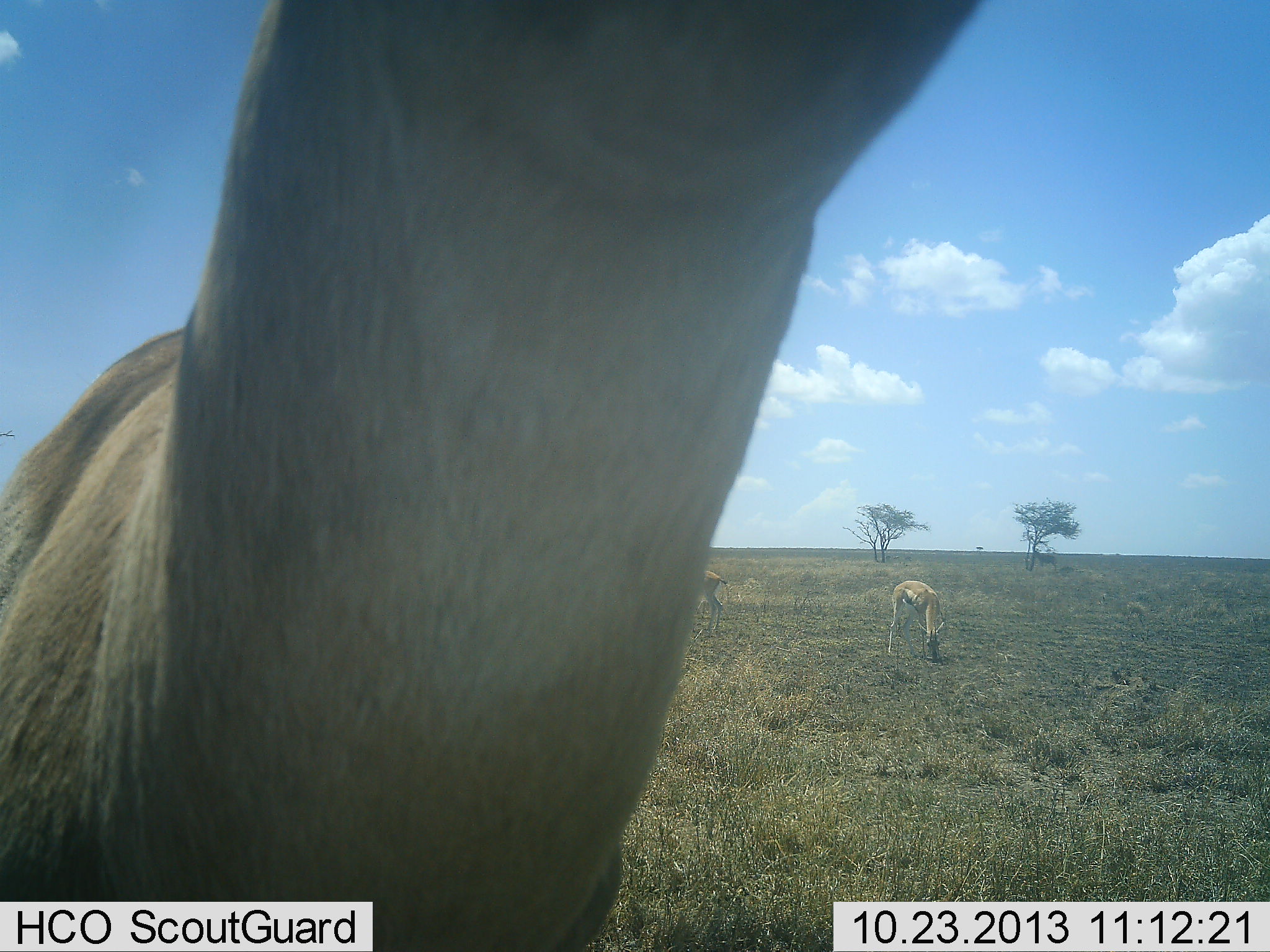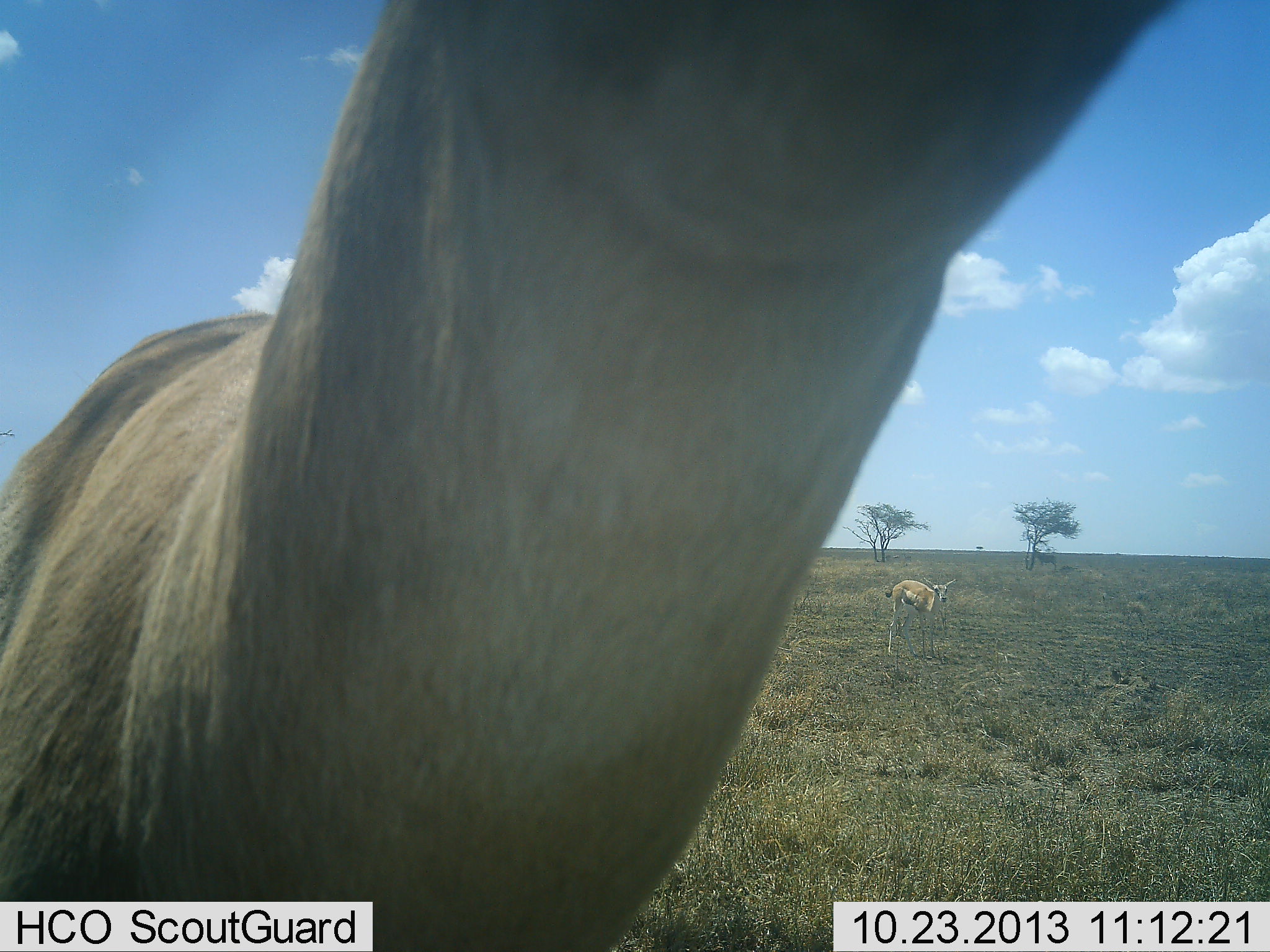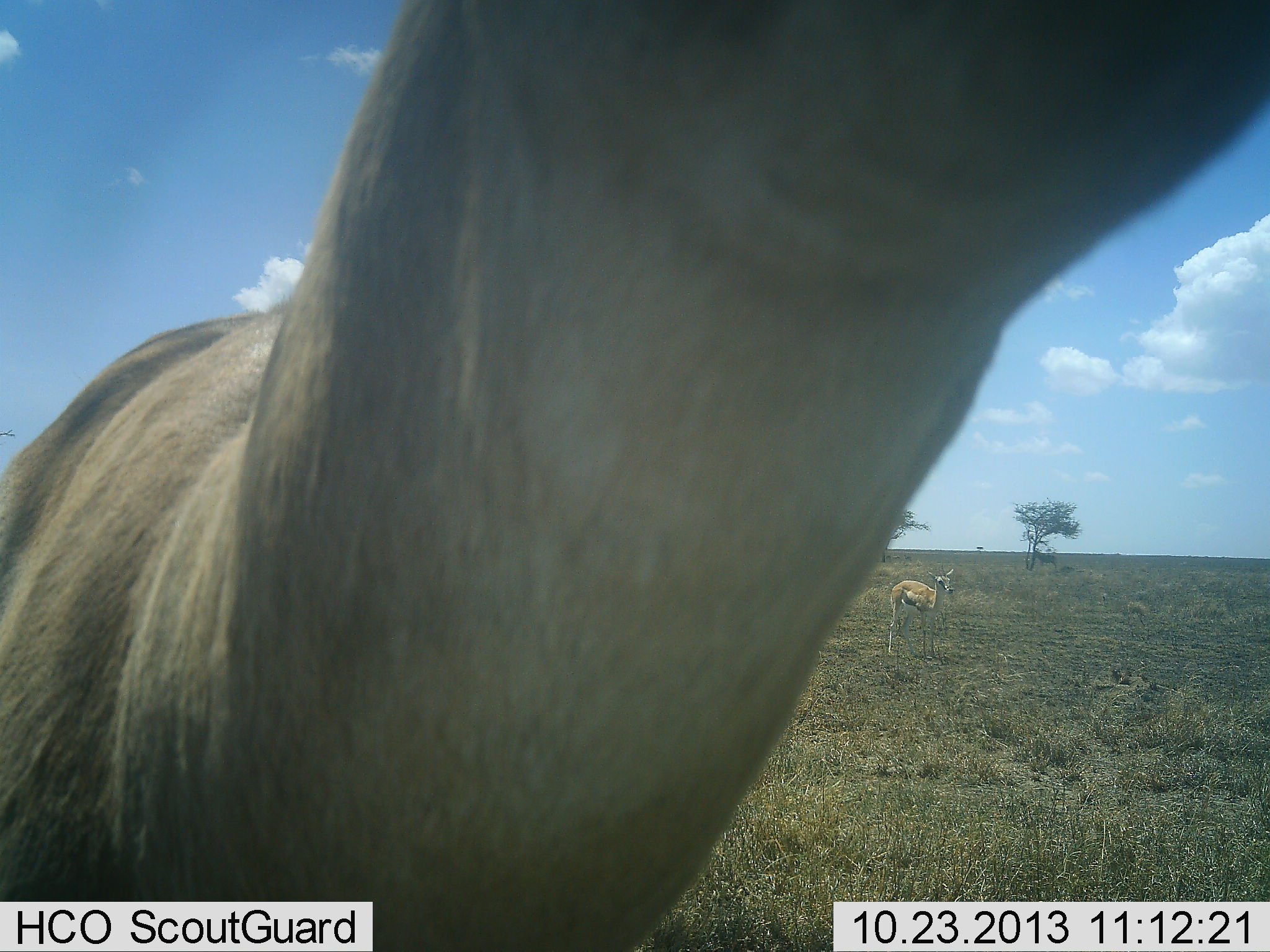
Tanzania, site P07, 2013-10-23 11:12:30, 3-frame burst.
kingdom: Animalia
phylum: Chordata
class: Mammalia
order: Artiodactyla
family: Bovidae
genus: Eudorcas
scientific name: Eudorcas thomsonii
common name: thomson's gazelle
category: gazellethomsons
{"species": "gazellethomsons (thomson's gazelle) (Eudorcas thomsonii)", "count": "2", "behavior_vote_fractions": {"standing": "92%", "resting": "0%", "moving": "0%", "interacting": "0%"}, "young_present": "8%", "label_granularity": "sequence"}